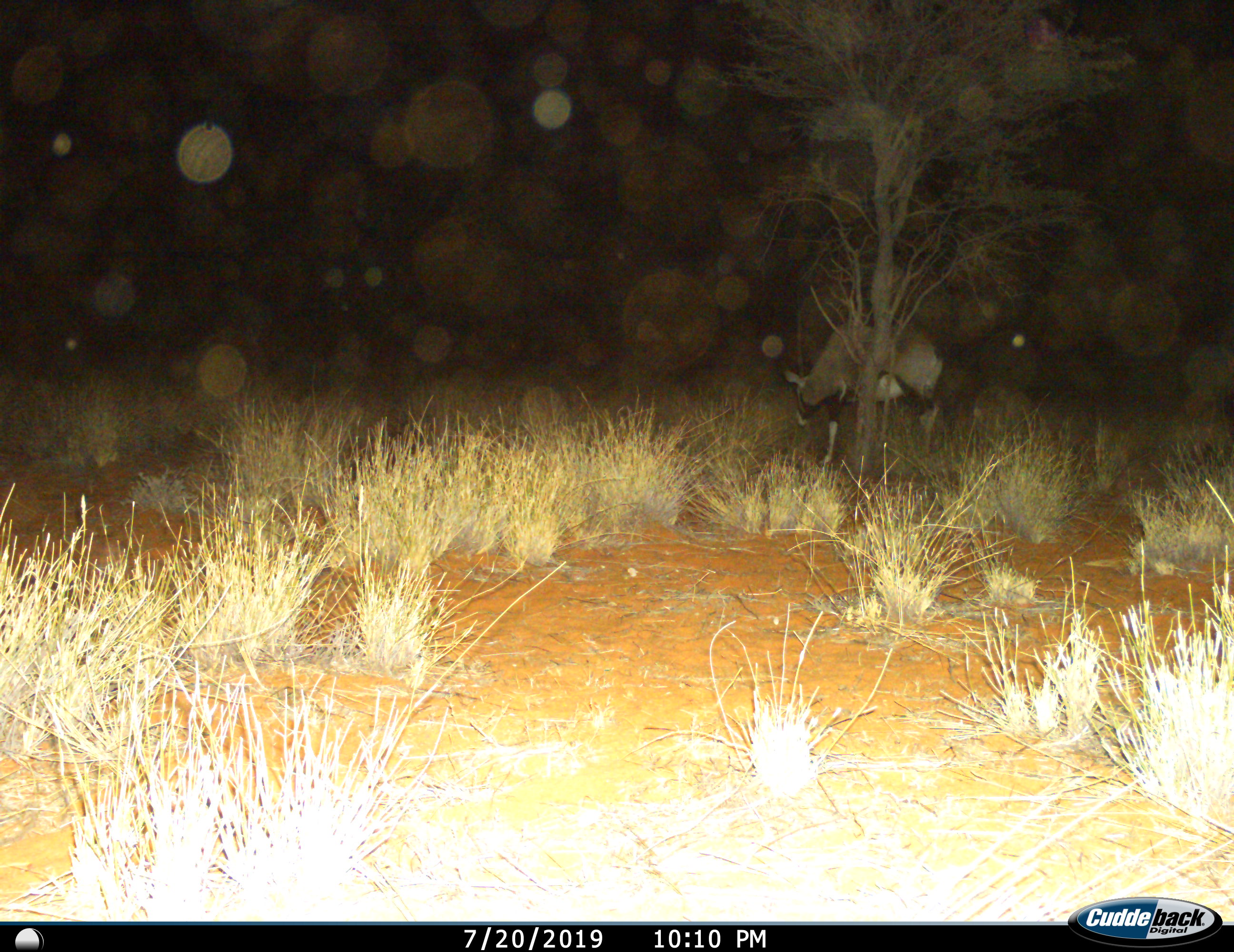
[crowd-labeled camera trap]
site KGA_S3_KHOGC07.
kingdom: Animalia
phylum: Chordata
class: Mammalia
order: Artiodactyla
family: Bovidae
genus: Oryx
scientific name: Oryx gazella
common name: gemsbok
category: oryx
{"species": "oryx (gemsbok) (Oryx gazella)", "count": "1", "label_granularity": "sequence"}